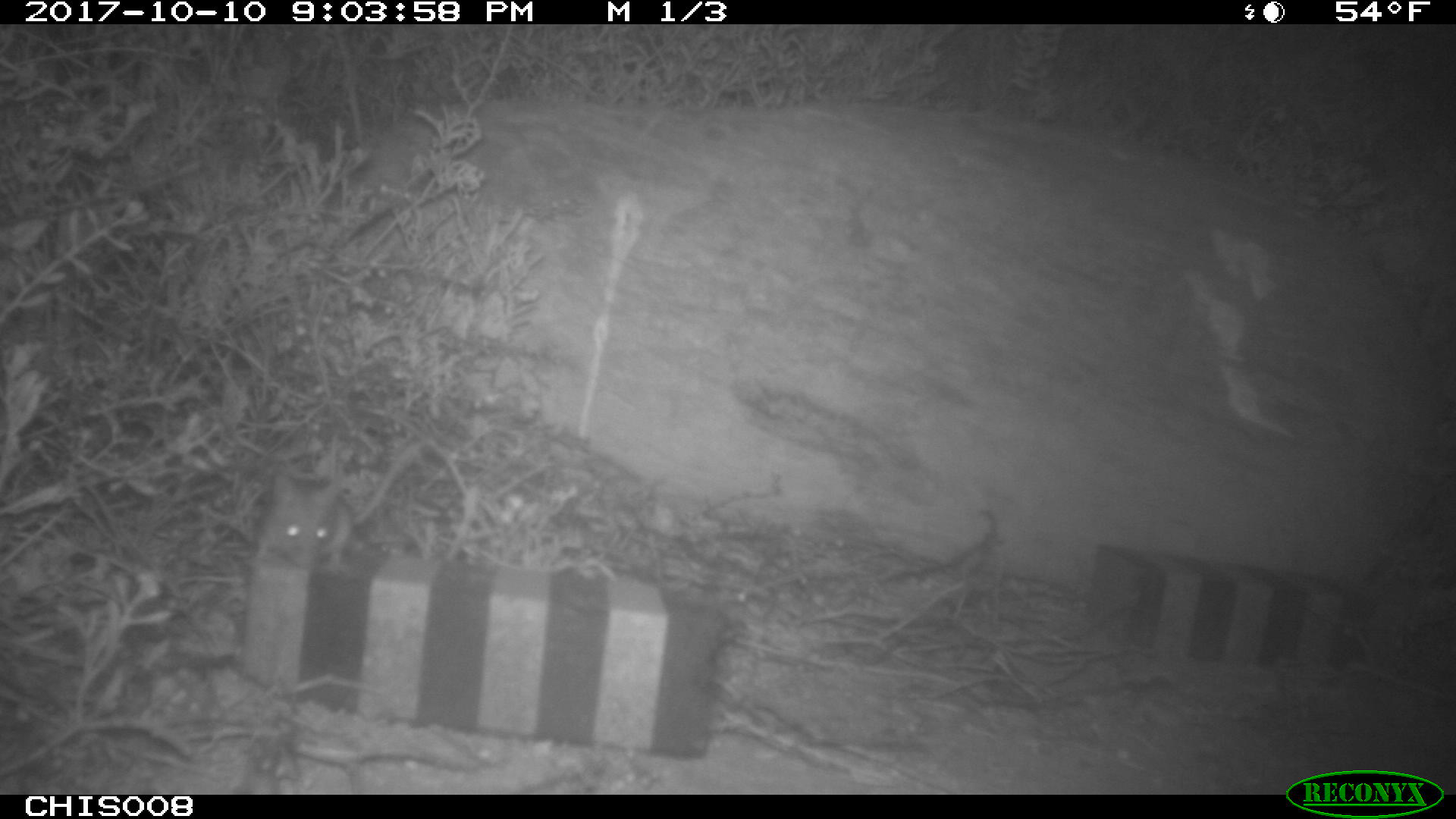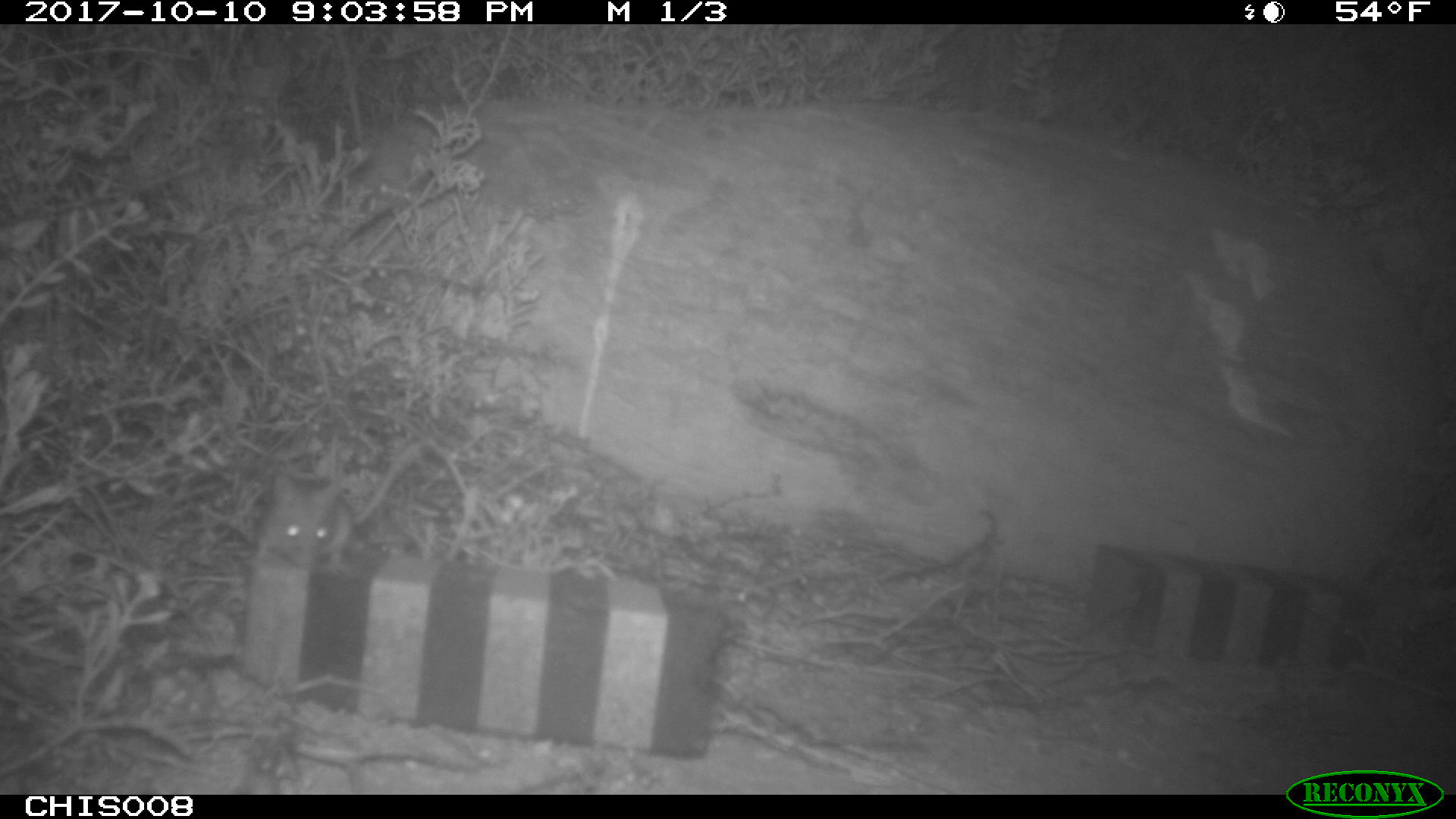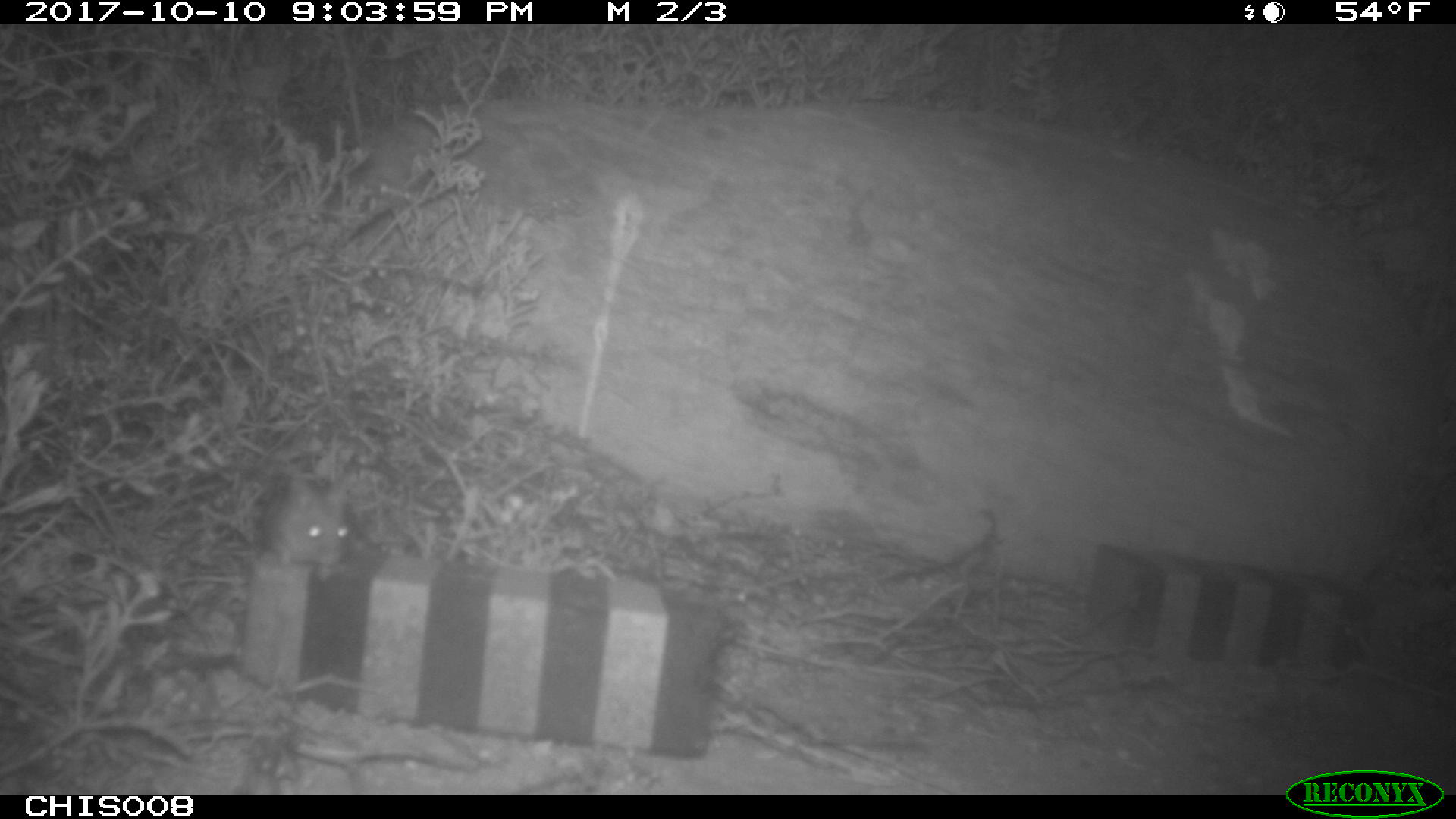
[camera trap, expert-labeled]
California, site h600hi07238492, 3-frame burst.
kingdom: Animalia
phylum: Chordata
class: Mammalia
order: Rodentia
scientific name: Rodentia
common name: rodent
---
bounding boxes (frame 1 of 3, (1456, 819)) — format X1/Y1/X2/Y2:
rodent: 249/434/428/571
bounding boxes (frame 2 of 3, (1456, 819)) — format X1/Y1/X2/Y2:
rodent: 258/438/423/570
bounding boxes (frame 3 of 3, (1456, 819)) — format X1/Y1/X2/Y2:
rodent: 268/473/356/582